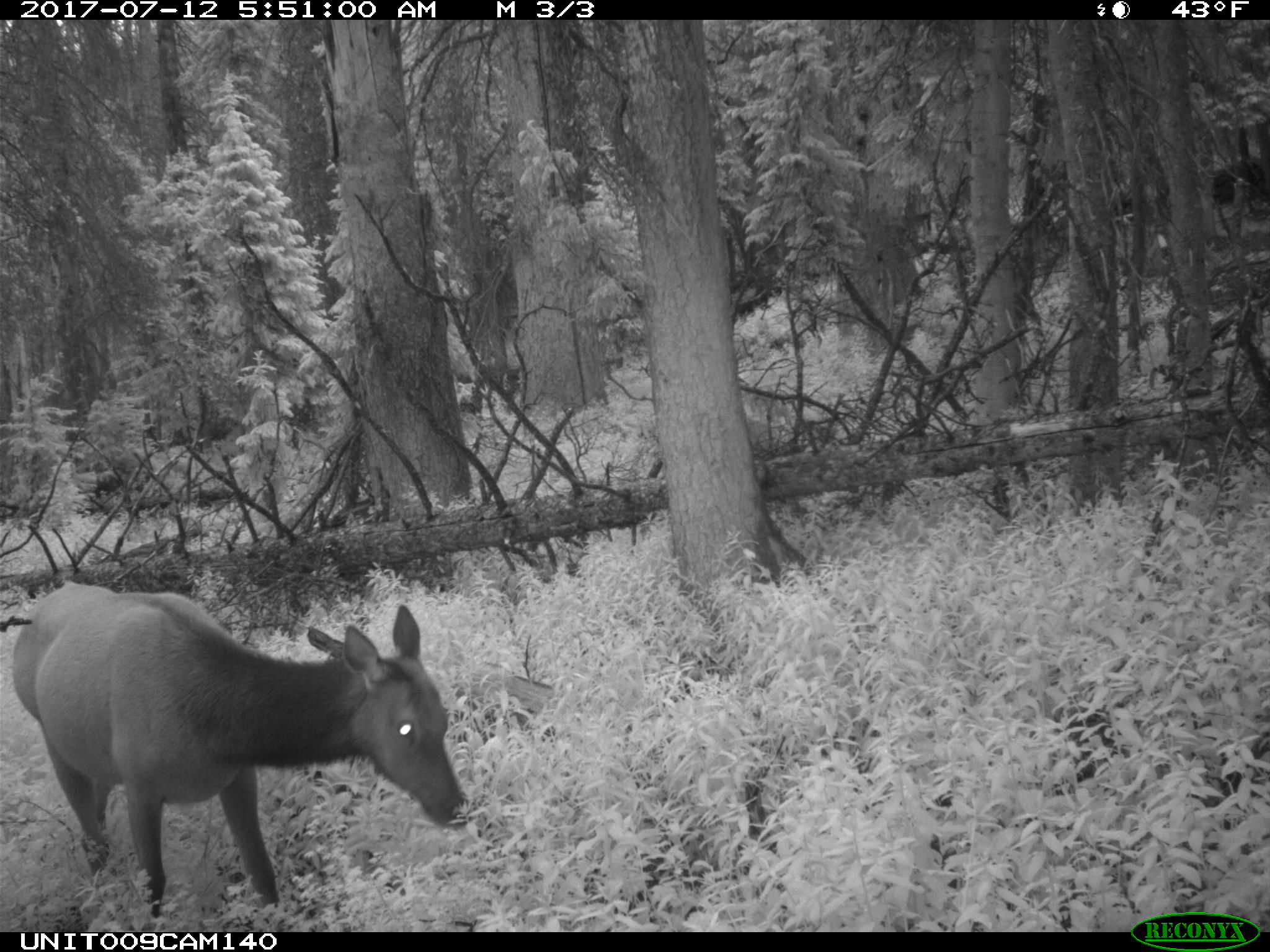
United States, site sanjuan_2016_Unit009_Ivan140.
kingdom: Animalia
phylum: Chordata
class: Mammalia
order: Artiodactyla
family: Cervidae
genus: Cervus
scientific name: Cervus elaphus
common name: red deer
Cervus elaphus (red deer).